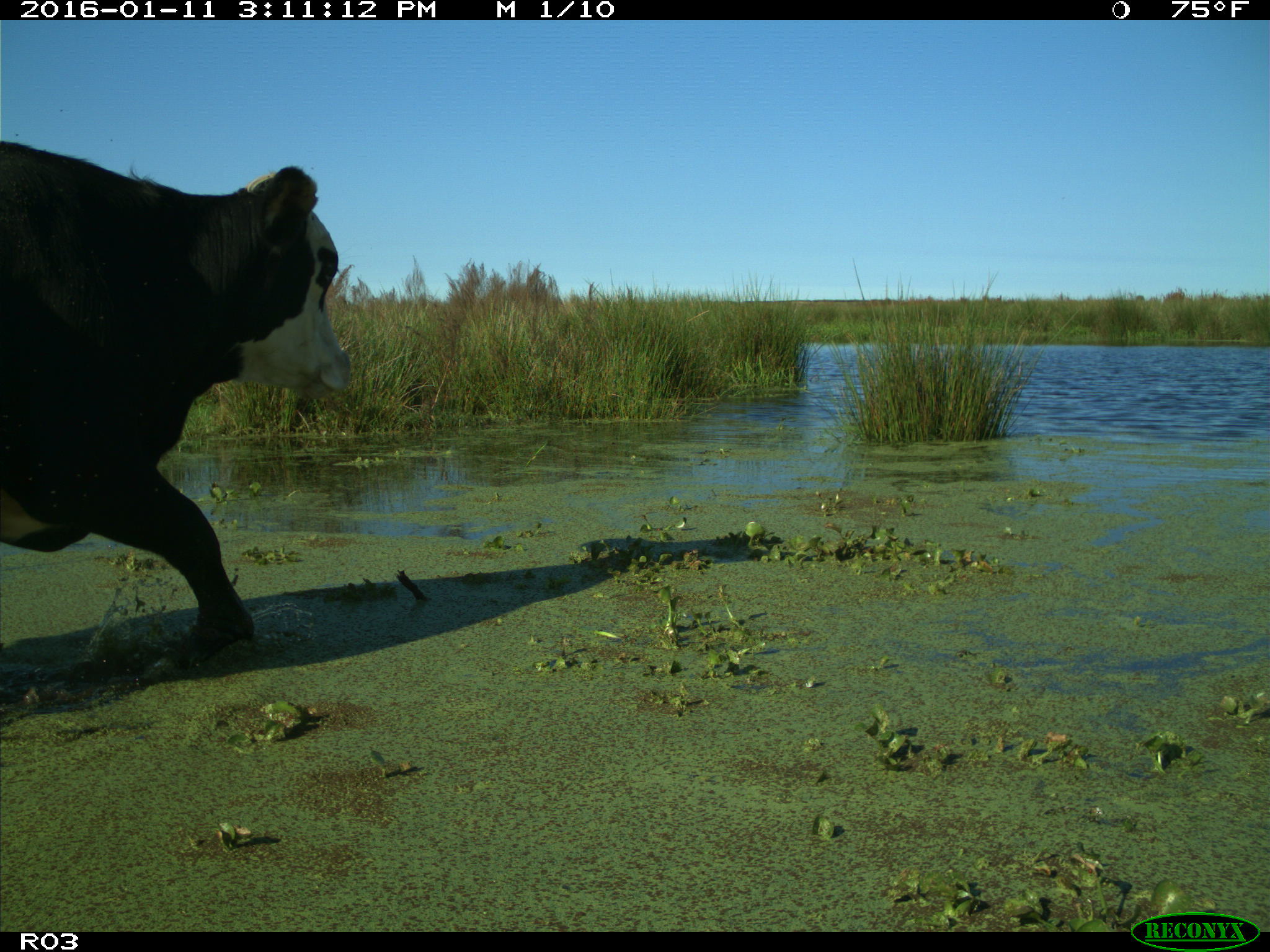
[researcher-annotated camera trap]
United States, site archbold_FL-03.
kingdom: Animalia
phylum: Chordata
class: Mammalia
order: Artiodactyla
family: Bovidae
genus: Bos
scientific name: Bos taurus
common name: domestic cow